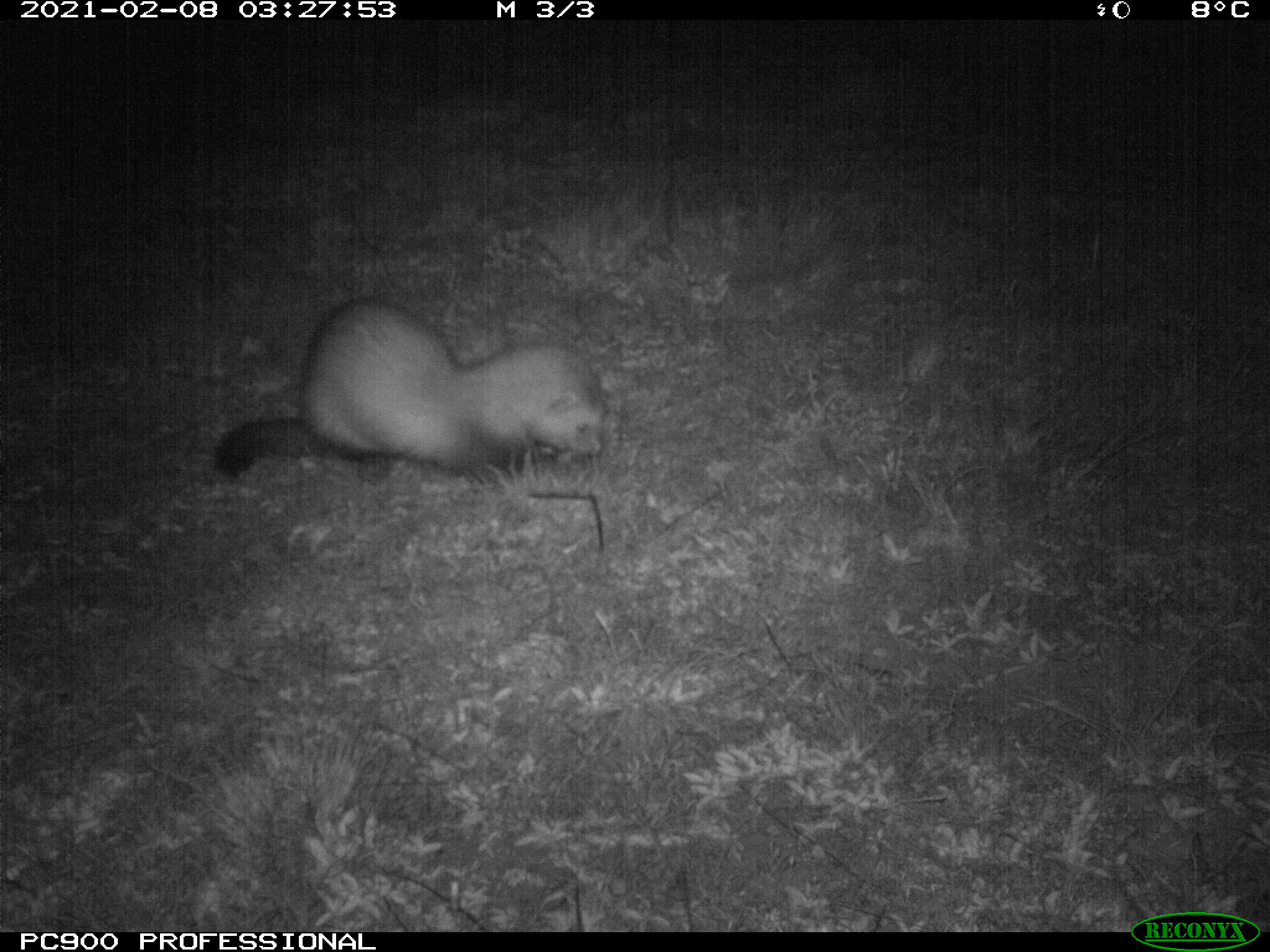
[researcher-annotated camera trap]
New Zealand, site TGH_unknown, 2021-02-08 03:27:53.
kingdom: Animalia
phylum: Chordata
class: Mammalia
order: Carnivora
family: Mustelidae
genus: Mustela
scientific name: Mustela furo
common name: ferret